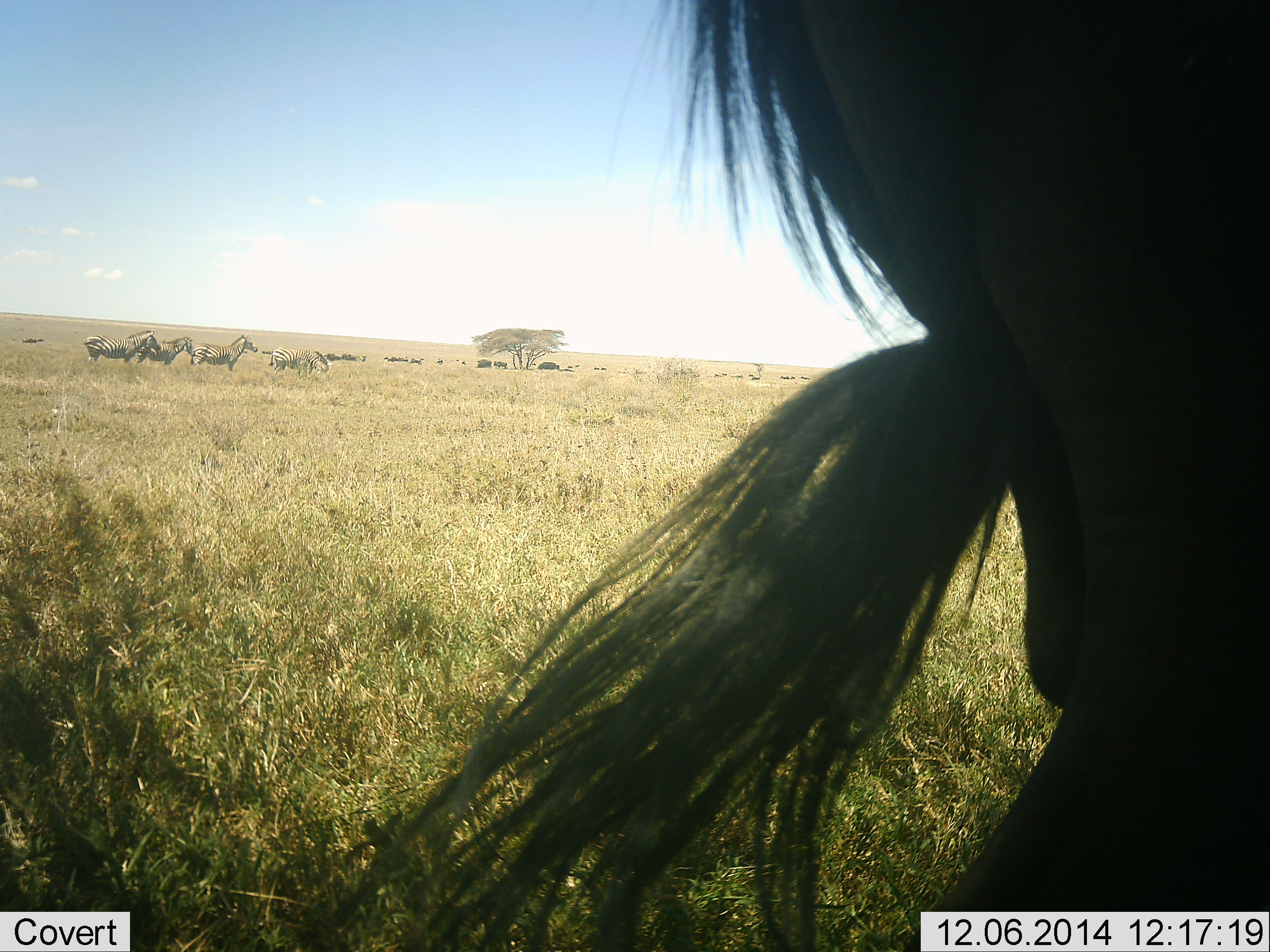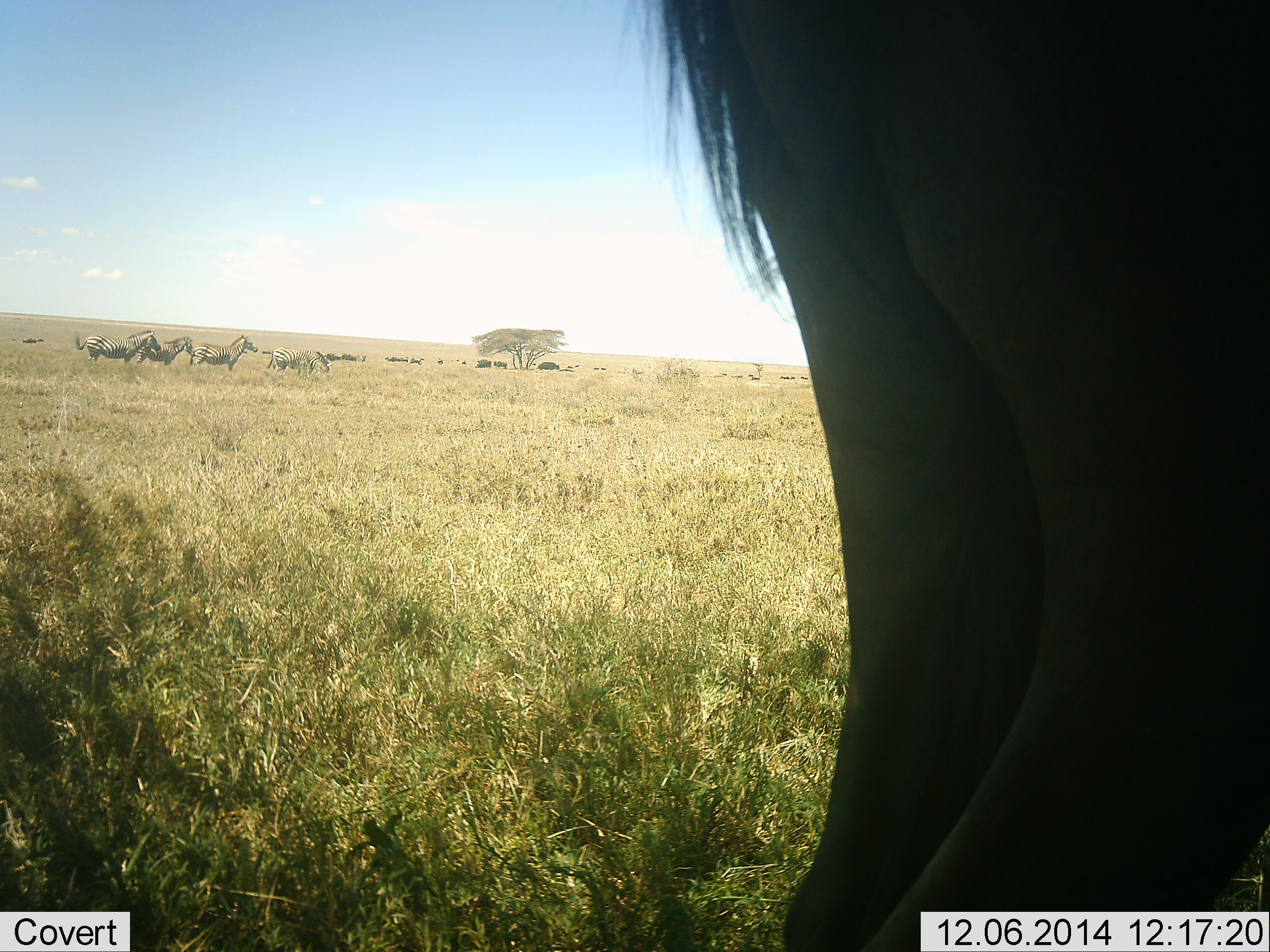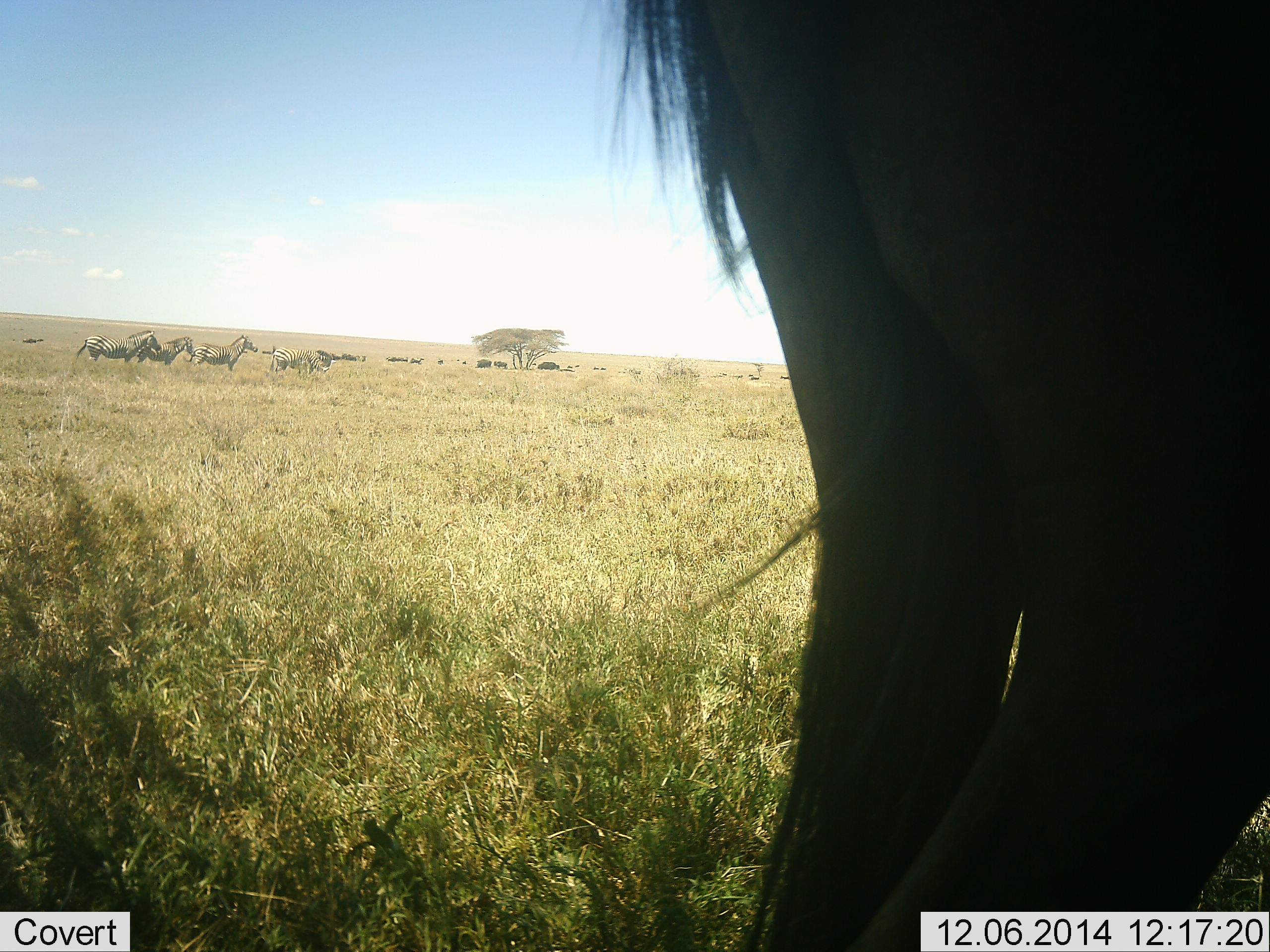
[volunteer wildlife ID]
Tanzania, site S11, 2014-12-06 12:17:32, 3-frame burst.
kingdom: Animalia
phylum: Chordata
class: Mammalia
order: Artiodactyla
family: Bovidae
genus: Connochaetes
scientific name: Connochaetes taurinus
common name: blue wildebeest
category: wildebeest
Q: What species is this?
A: Wildebeest (blue wildebeest) (Connochaetes taurinus).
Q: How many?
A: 1.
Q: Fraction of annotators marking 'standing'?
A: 93%.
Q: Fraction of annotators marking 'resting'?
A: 7%.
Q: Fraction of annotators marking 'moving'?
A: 14%.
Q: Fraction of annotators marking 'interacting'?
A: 0%.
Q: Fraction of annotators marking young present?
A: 0%.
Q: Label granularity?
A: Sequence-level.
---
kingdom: Animalia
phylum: Chordata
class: Mammalia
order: Perissodactyla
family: Equidae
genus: Equus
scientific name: Equus quagga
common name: plains zebra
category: zebra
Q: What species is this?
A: Zebra (plains zebra) (Equus quagga).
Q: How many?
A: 4.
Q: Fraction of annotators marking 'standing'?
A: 93%.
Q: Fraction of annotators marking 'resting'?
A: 7%.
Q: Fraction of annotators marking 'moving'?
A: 13%.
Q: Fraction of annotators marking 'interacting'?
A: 0%.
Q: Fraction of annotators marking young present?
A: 7%.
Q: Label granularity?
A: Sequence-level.